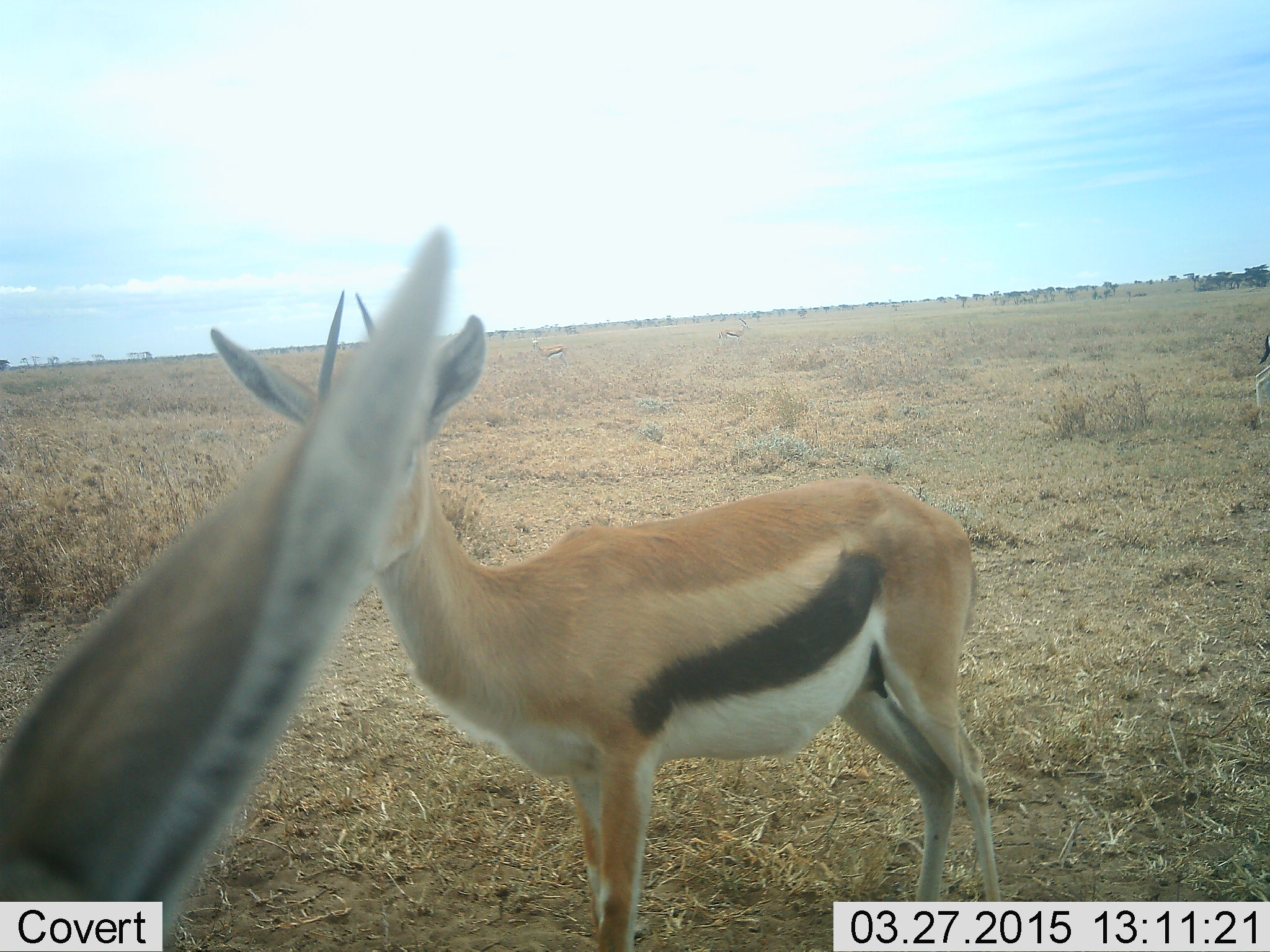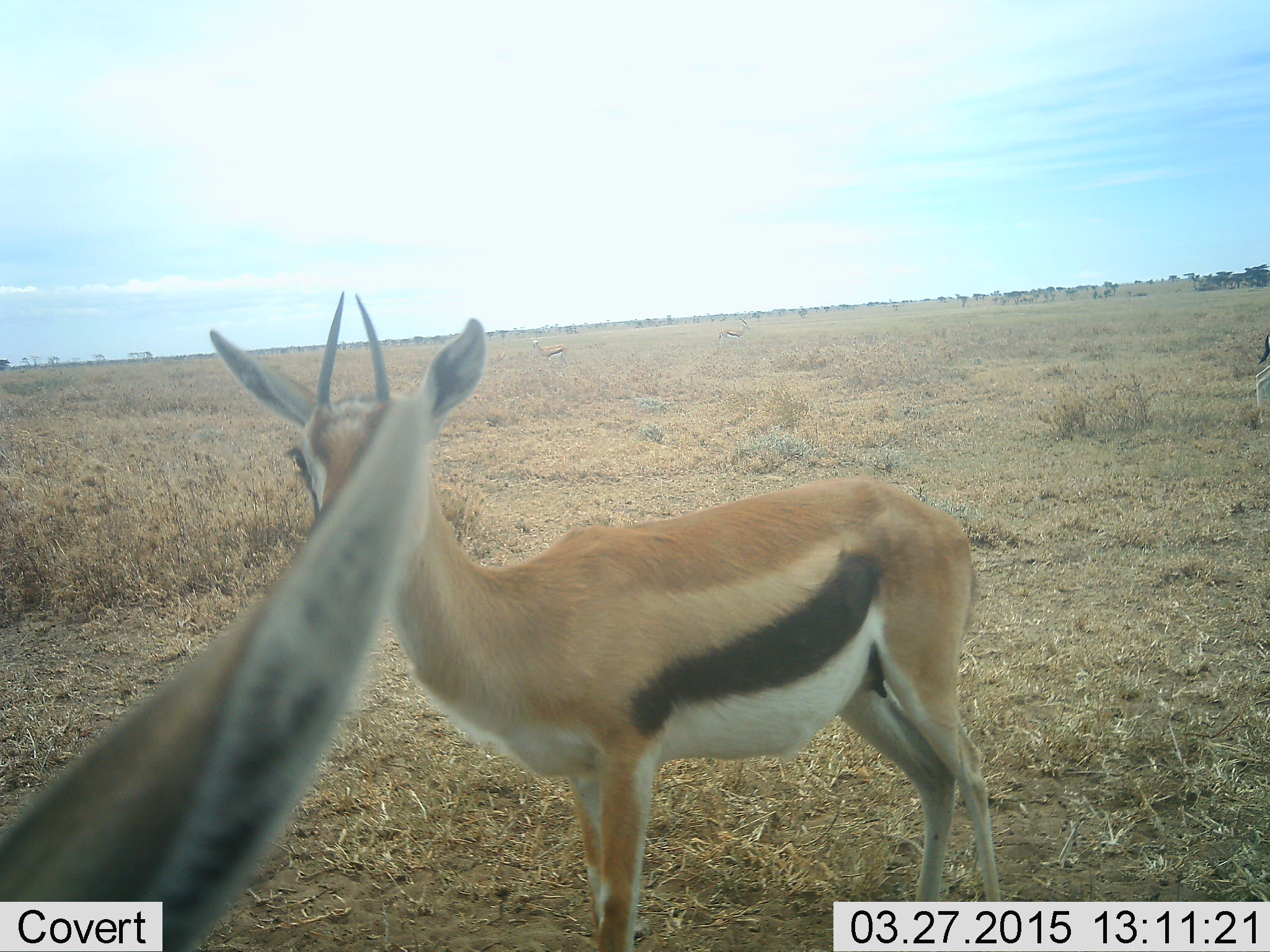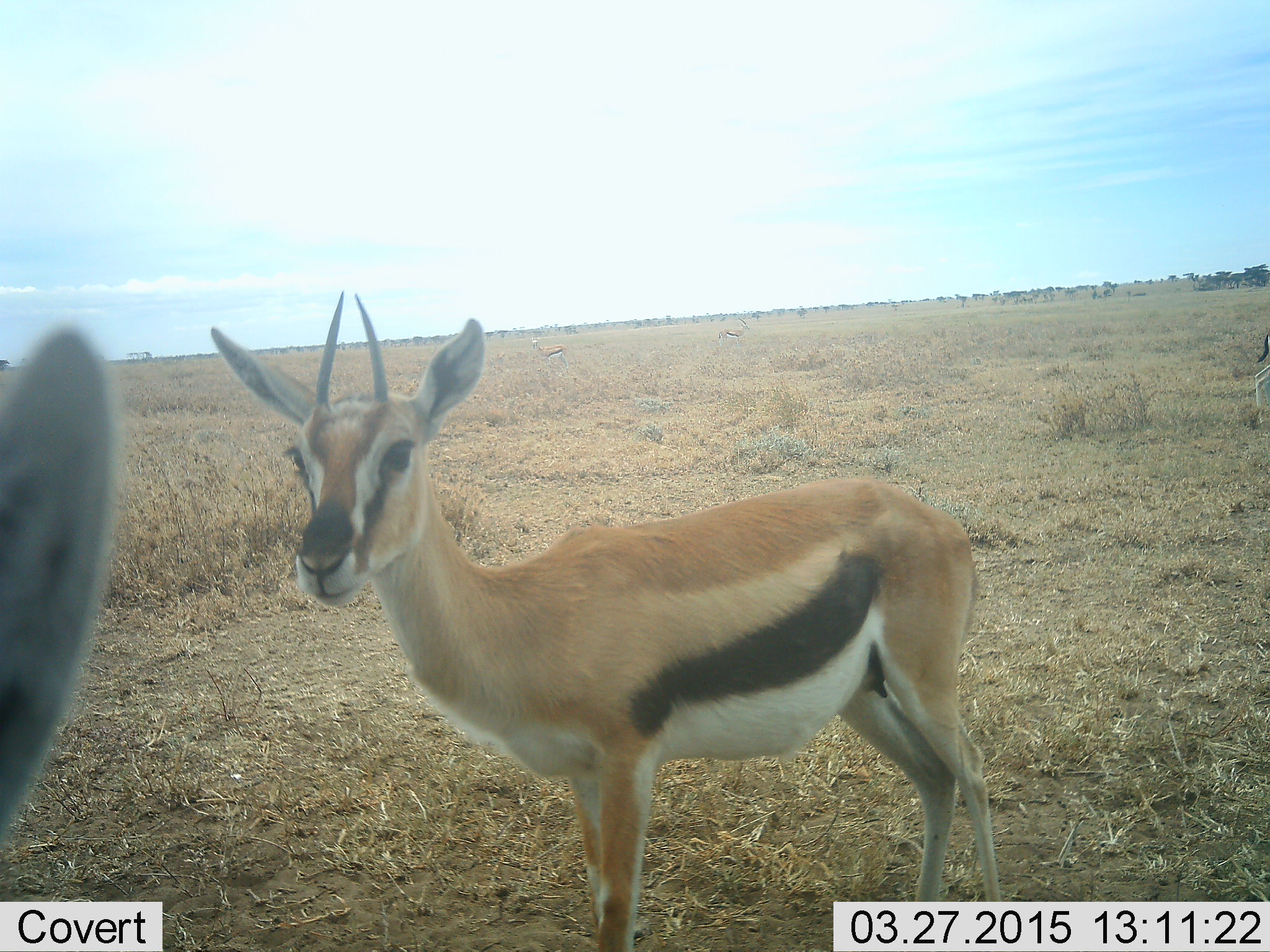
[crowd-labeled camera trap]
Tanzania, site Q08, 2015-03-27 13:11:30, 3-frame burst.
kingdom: Animalia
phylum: Chordata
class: Mammalia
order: Artiodactyla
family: Bovidae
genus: Eudorcas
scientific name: Eudorcas thomsonii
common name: thomson's gazelle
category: gazellethomsons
Gazellethomsons (thomson's gazelle) (Eudorcas thomsonii), count 2. Behavior (volunteer vote fractions): standing 100%, resting 10%, moving 0%, interacting 0%. Young present (vote fraction): 0%. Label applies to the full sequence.